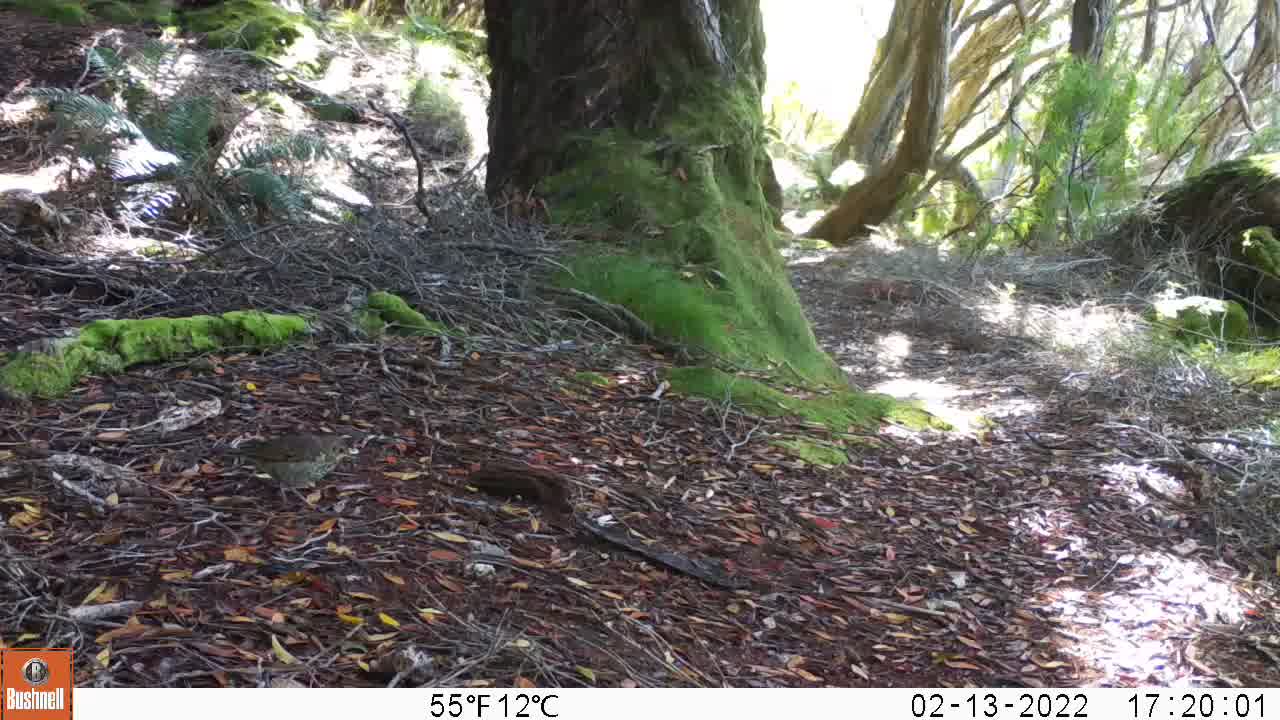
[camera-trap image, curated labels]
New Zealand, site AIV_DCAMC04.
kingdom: Animalia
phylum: Chordata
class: Aves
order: Passeriformes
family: Turdidae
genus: Turdus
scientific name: Turdus philomelos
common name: song thrush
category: thrush